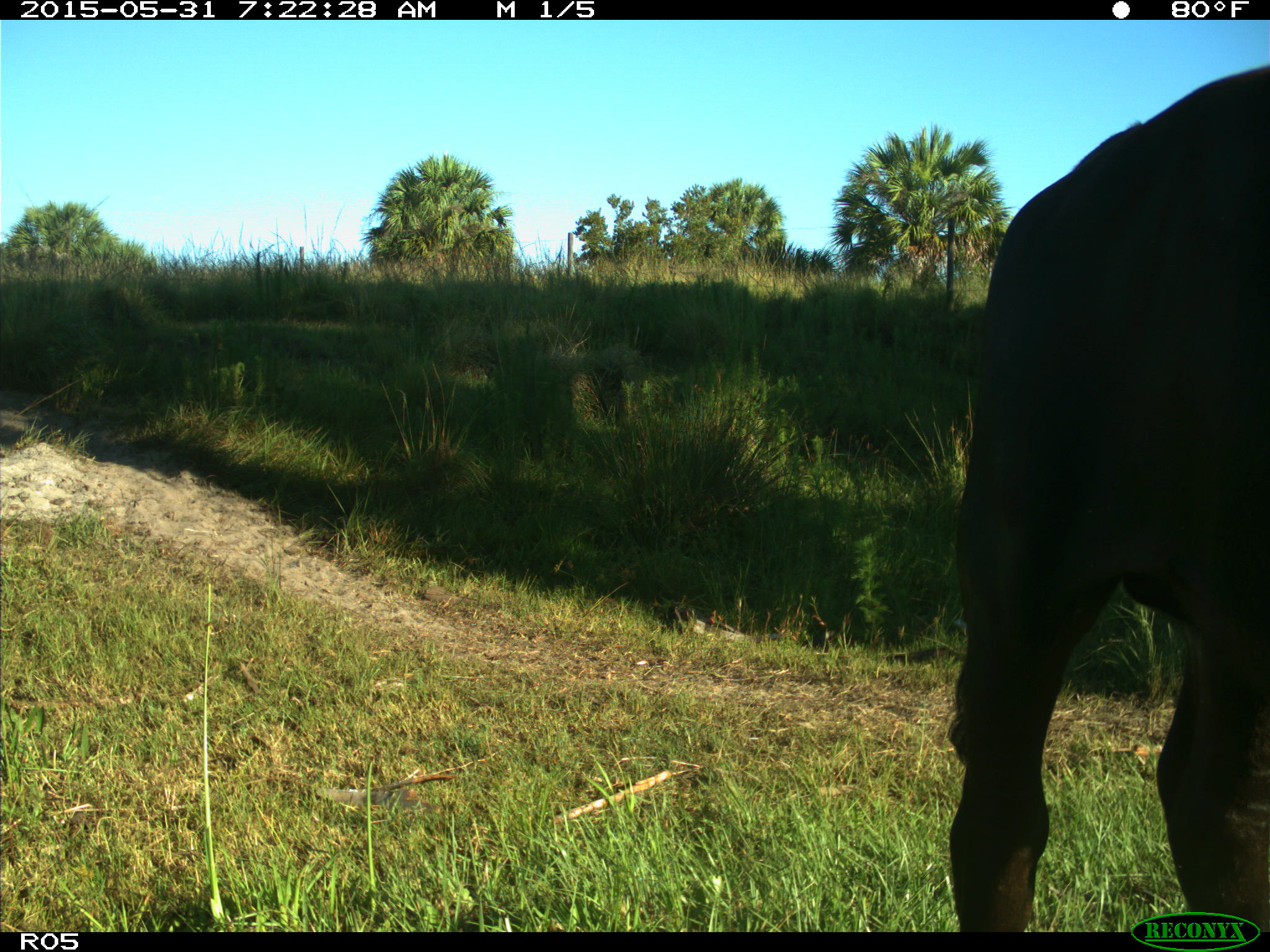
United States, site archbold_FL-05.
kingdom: Animalia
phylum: Chordata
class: Mammalia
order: Artiodactyla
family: Bovidae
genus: Bos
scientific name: Bos taurus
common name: domestic cow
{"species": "Bos taurus (domestic cow)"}